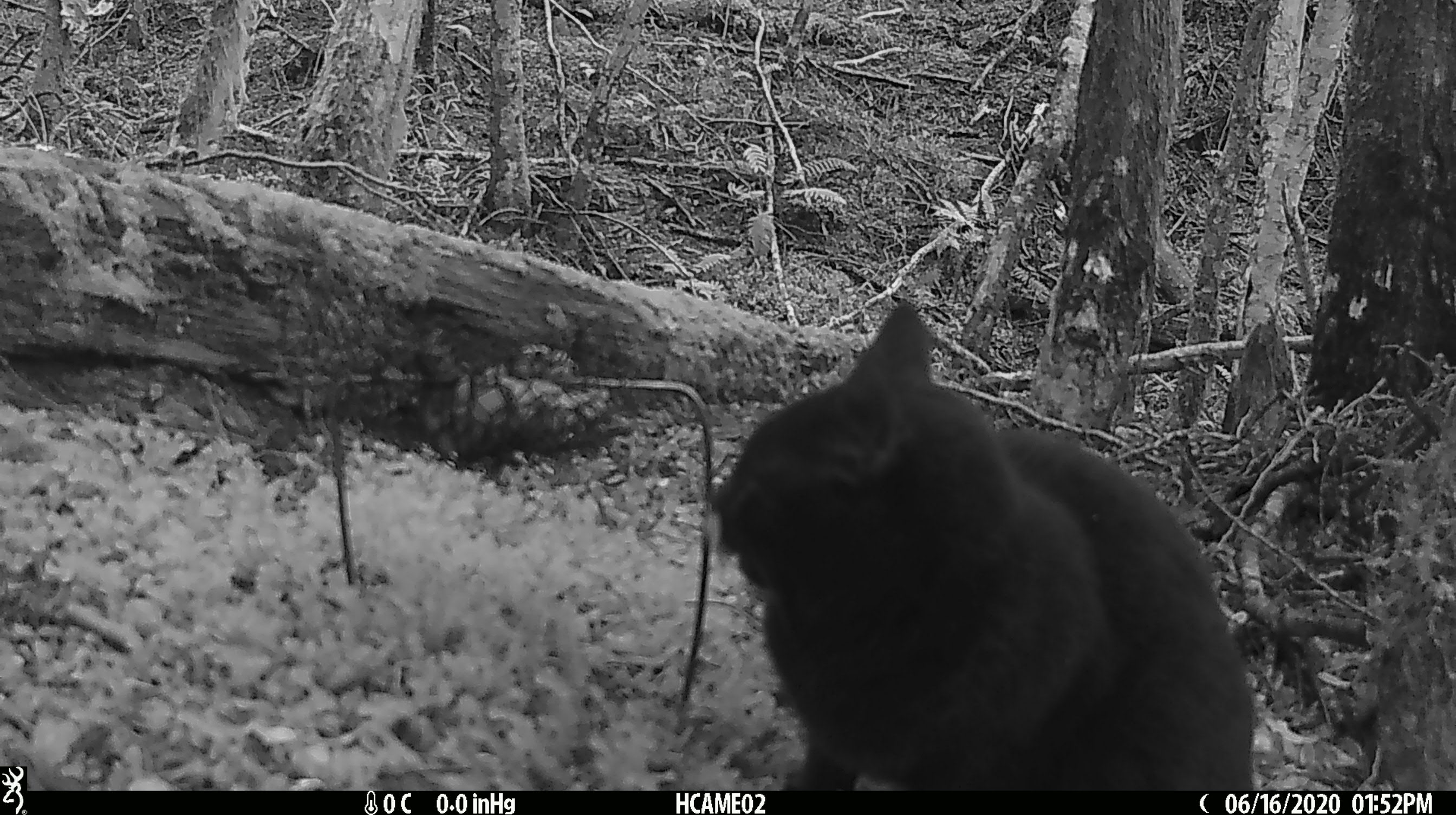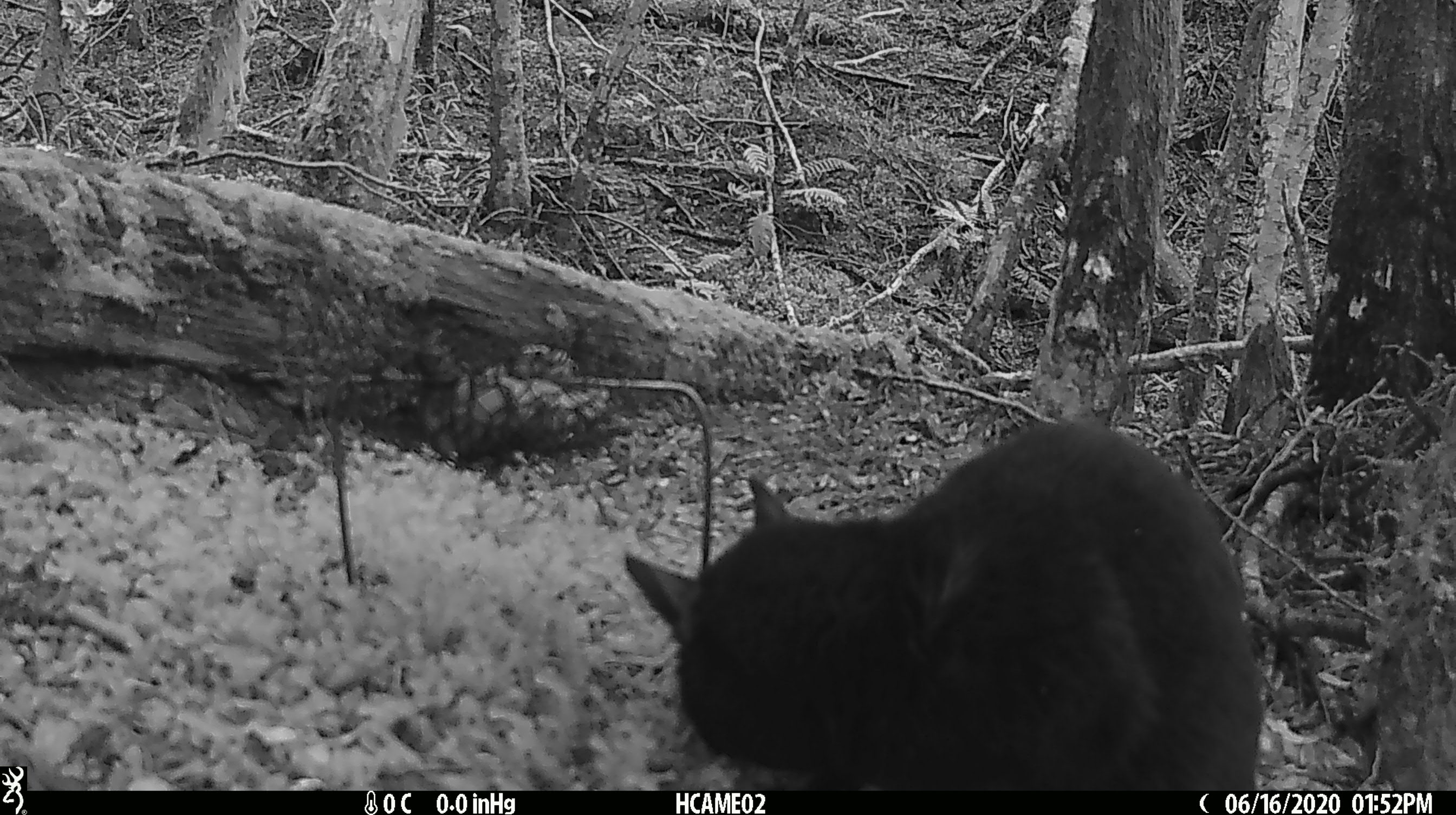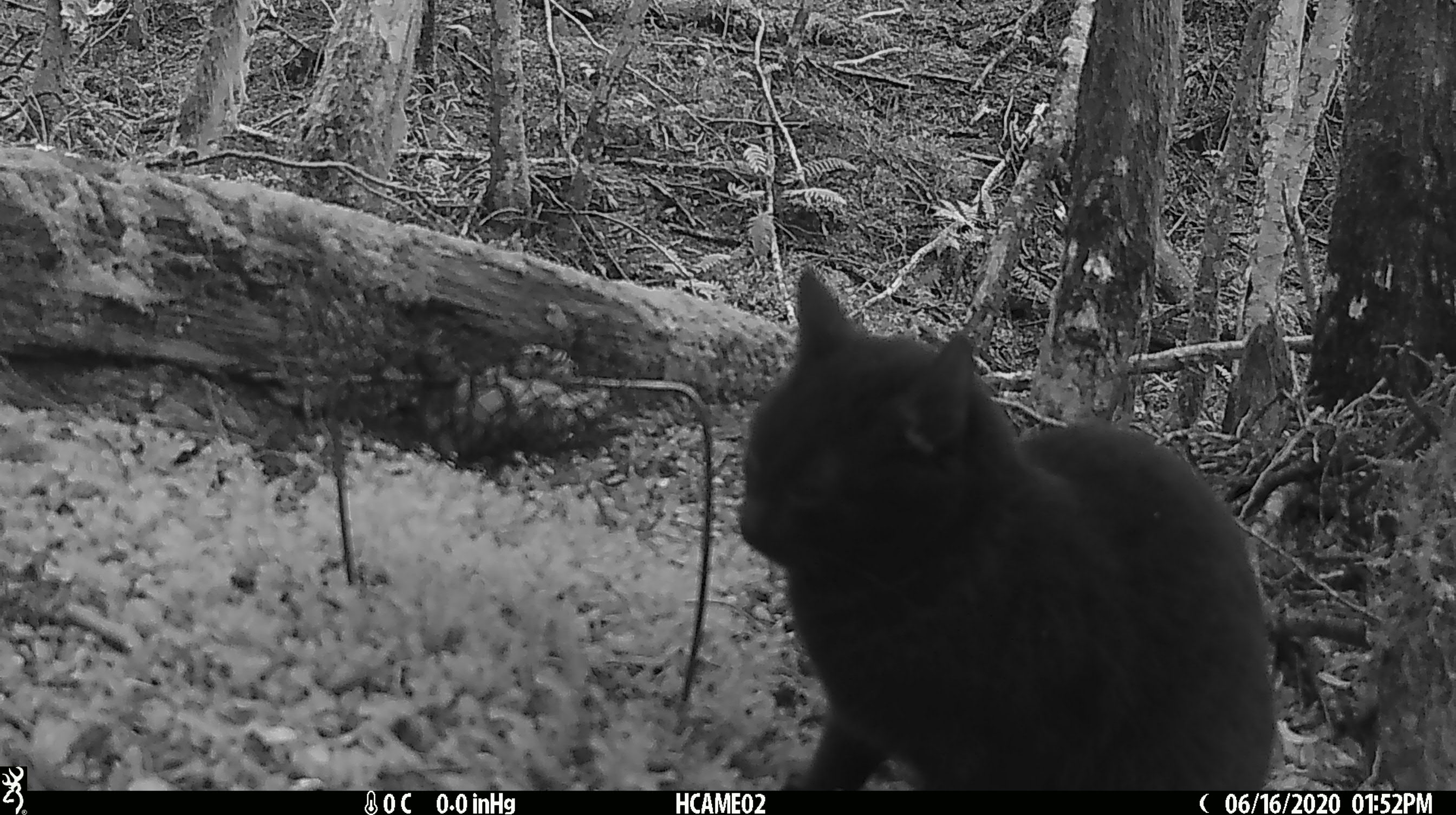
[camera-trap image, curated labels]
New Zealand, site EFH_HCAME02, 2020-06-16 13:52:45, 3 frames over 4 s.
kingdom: Animalia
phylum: Chordata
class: Mammalia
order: Carnivora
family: Felidae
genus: Felis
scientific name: Felis catus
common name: domestic cat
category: cat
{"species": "cat (domestic cat) (Felis catus)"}